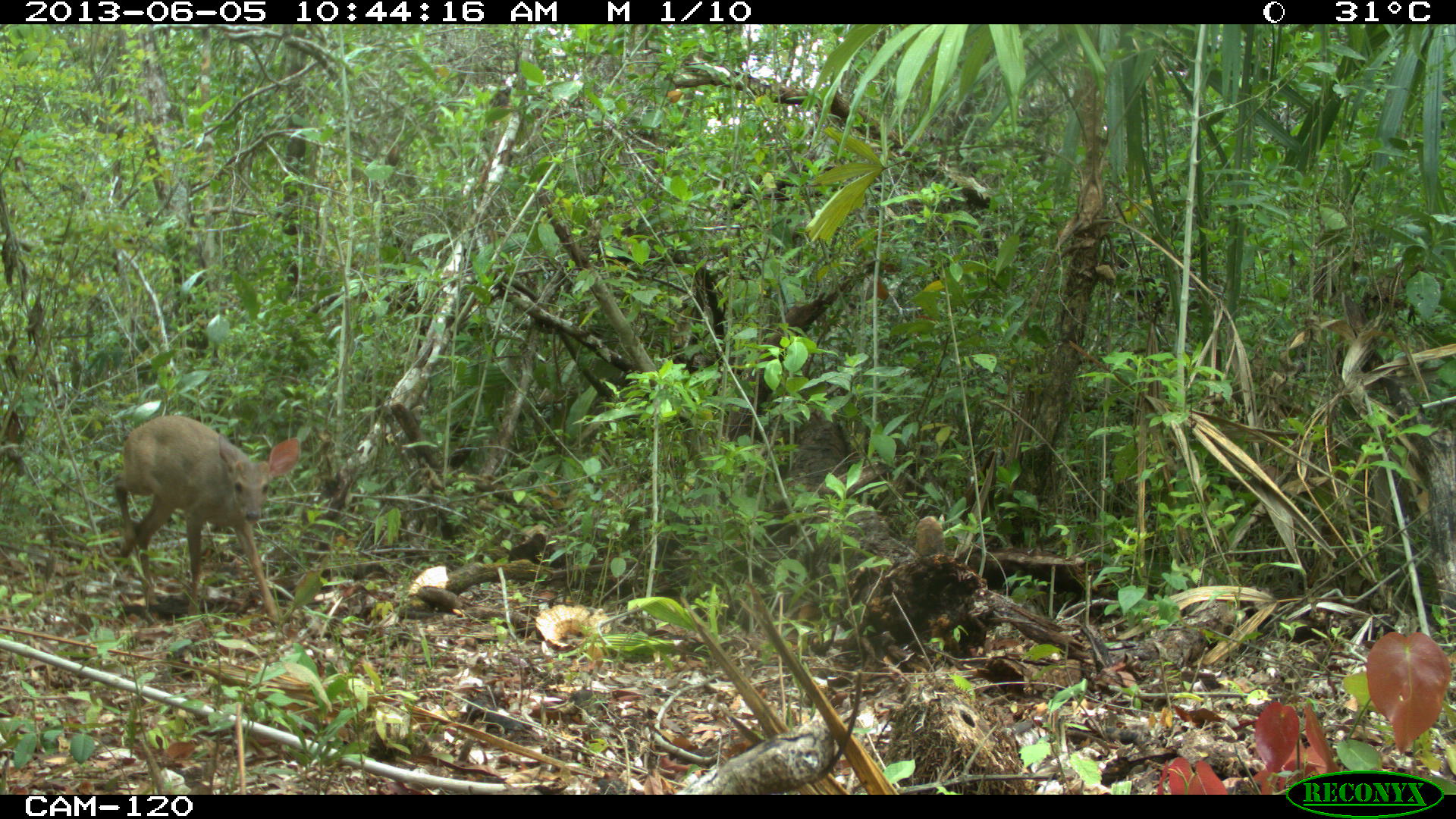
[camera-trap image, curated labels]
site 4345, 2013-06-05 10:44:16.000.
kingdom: Animalia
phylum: Chordata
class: Mammalia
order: Artiodactyla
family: Cervidae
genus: Odocoileus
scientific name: Odocoileus pandora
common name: yucatán brown brocket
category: mazama pandora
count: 1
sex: female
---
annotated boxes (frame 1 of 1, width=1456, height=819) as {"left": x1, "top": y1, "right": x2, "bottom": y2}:
mazama pandora: {"left": 109, "top": 413, "right": 302, "bottom": 622}